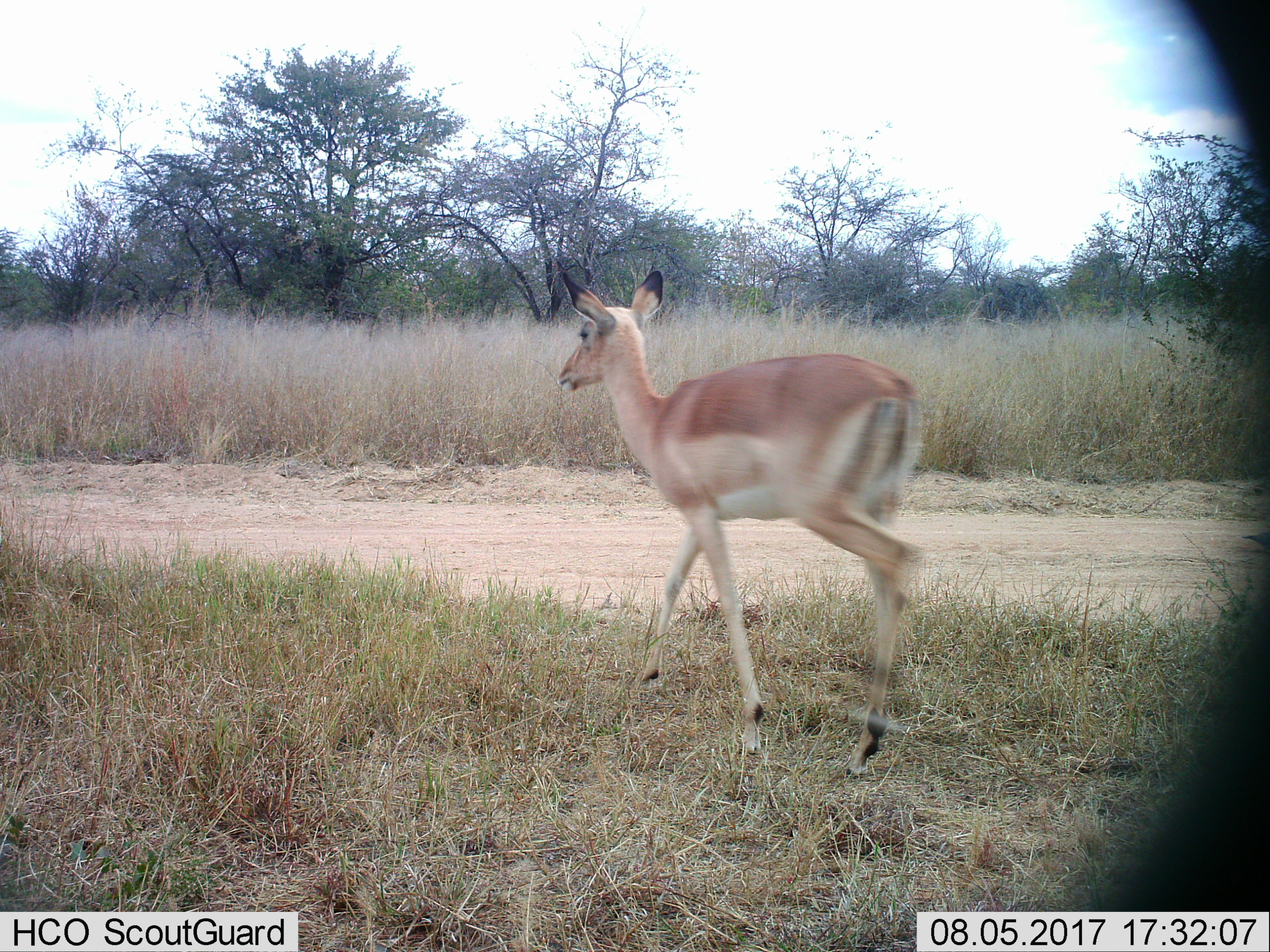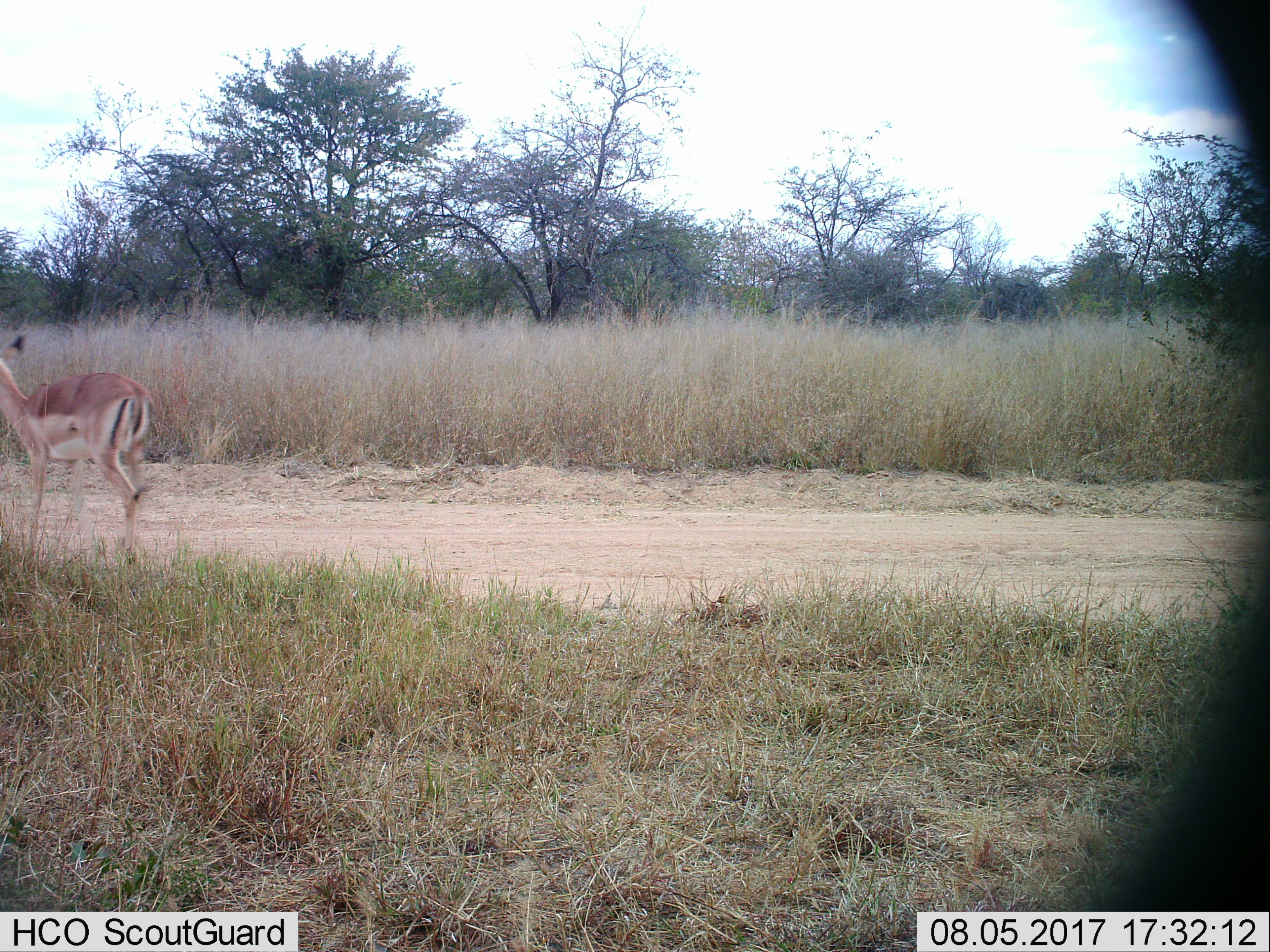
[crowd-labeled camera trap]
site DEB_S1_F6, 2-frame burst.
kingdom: Animalia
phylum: Chordata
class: Mammalia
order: Artiodactyla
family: Bovidae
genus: Aepyceros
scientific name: Aepyceros melampus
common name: impala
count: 1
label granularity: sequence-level